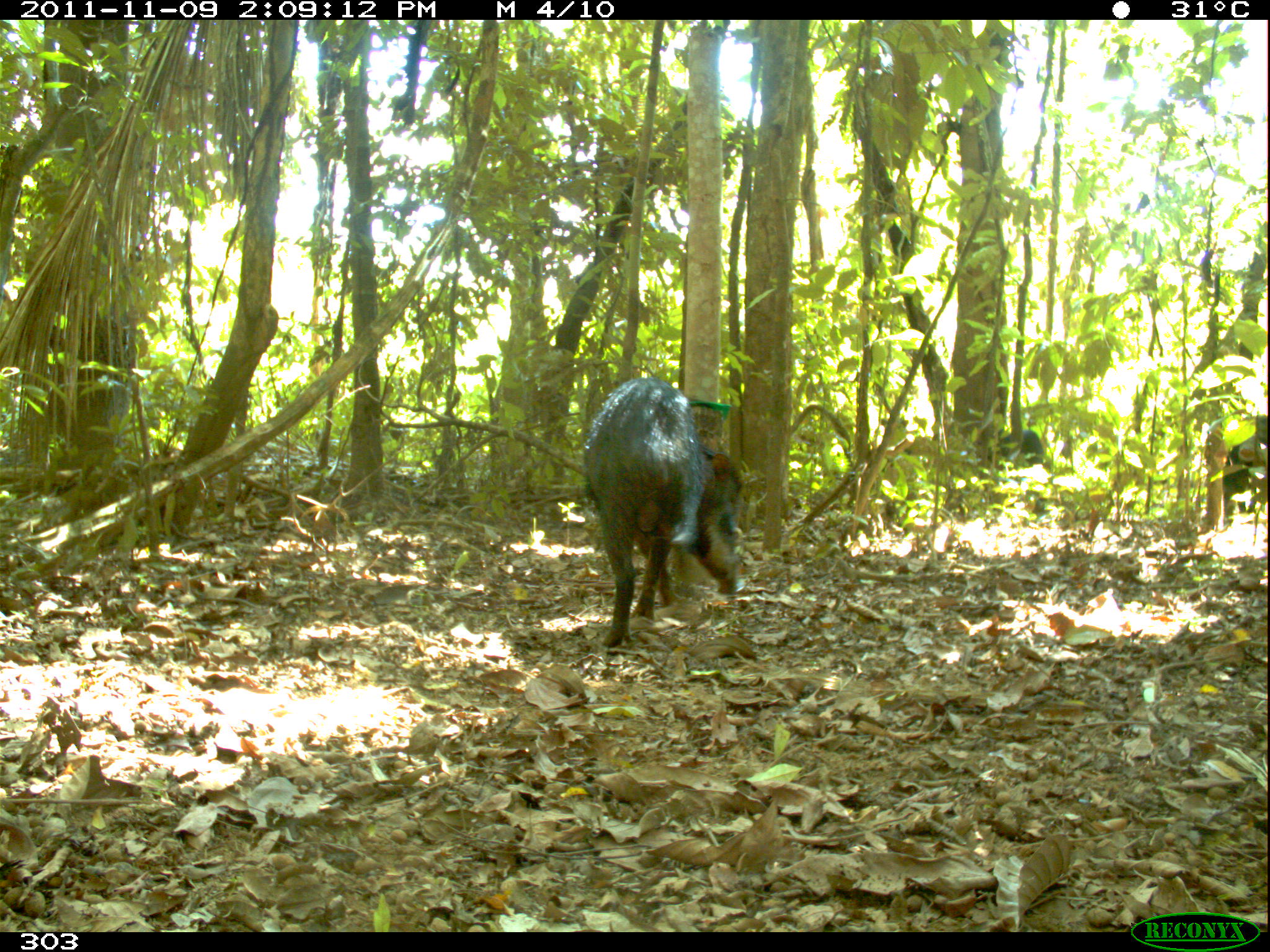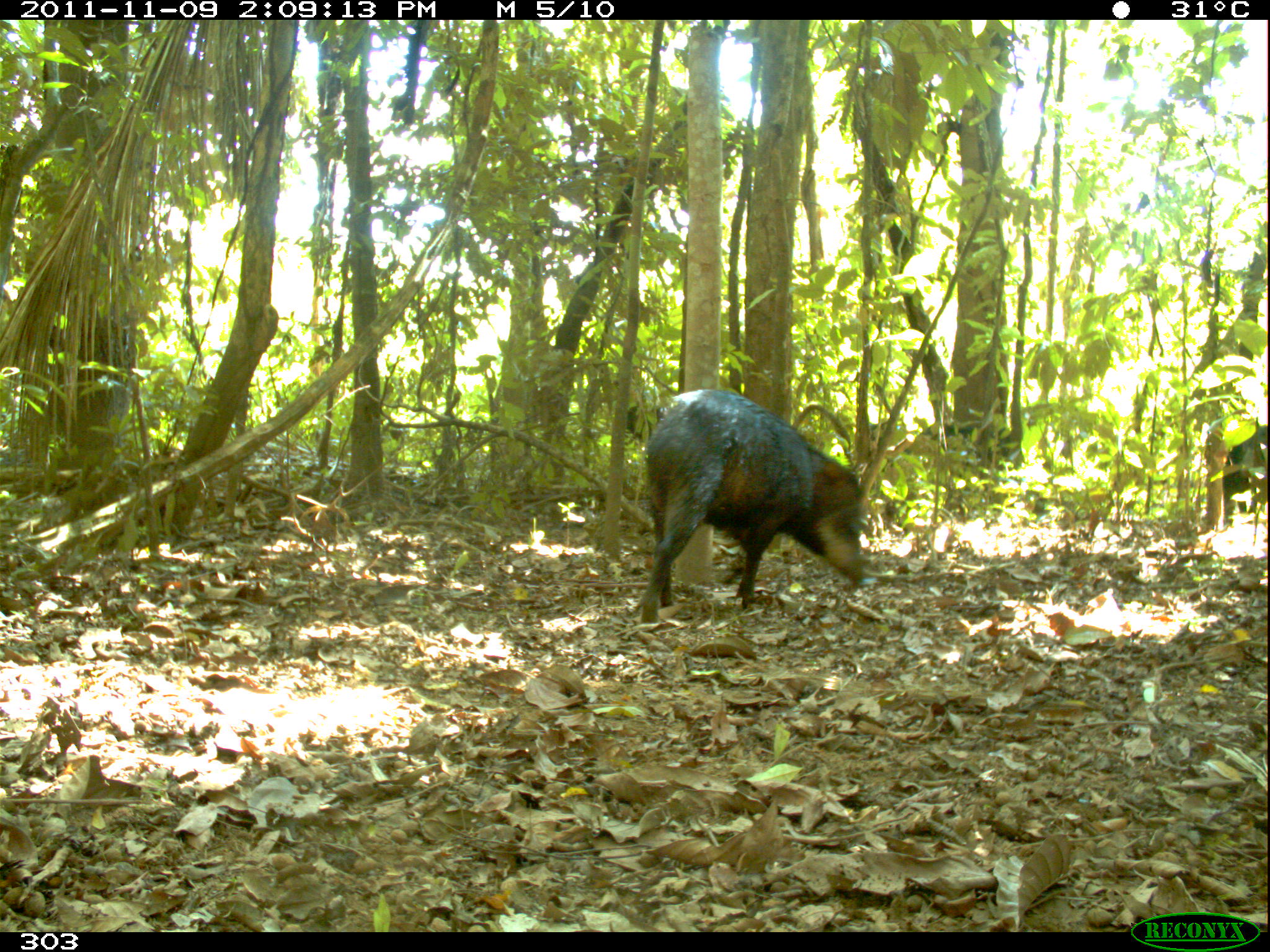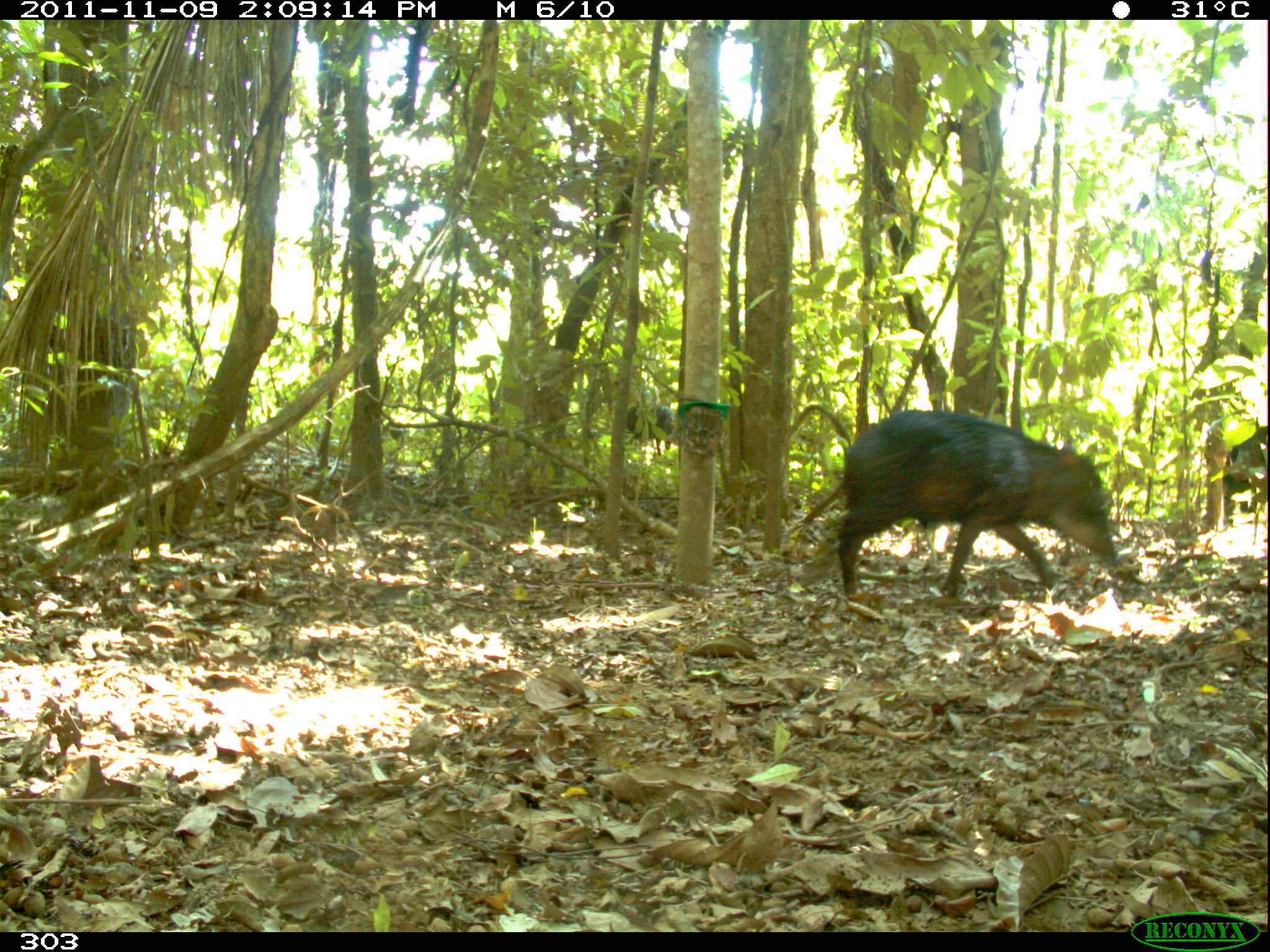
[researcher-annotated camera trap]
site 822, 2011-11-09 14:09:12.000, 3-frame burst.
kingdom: Animalia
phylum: Chordata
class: Mammalia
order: Artiodactyla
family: Tayassuidae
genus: Tayassu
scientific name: Tayassu pecari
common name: white-lipped peccary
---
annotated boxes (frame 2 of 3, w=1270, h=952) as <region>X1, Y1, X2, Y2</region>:
tayassu pecari: <region>642, 389, 869, 626</region>; <region>902, 421, 1011, 488</region>; <region>1207, 414, 1270, 528</region>